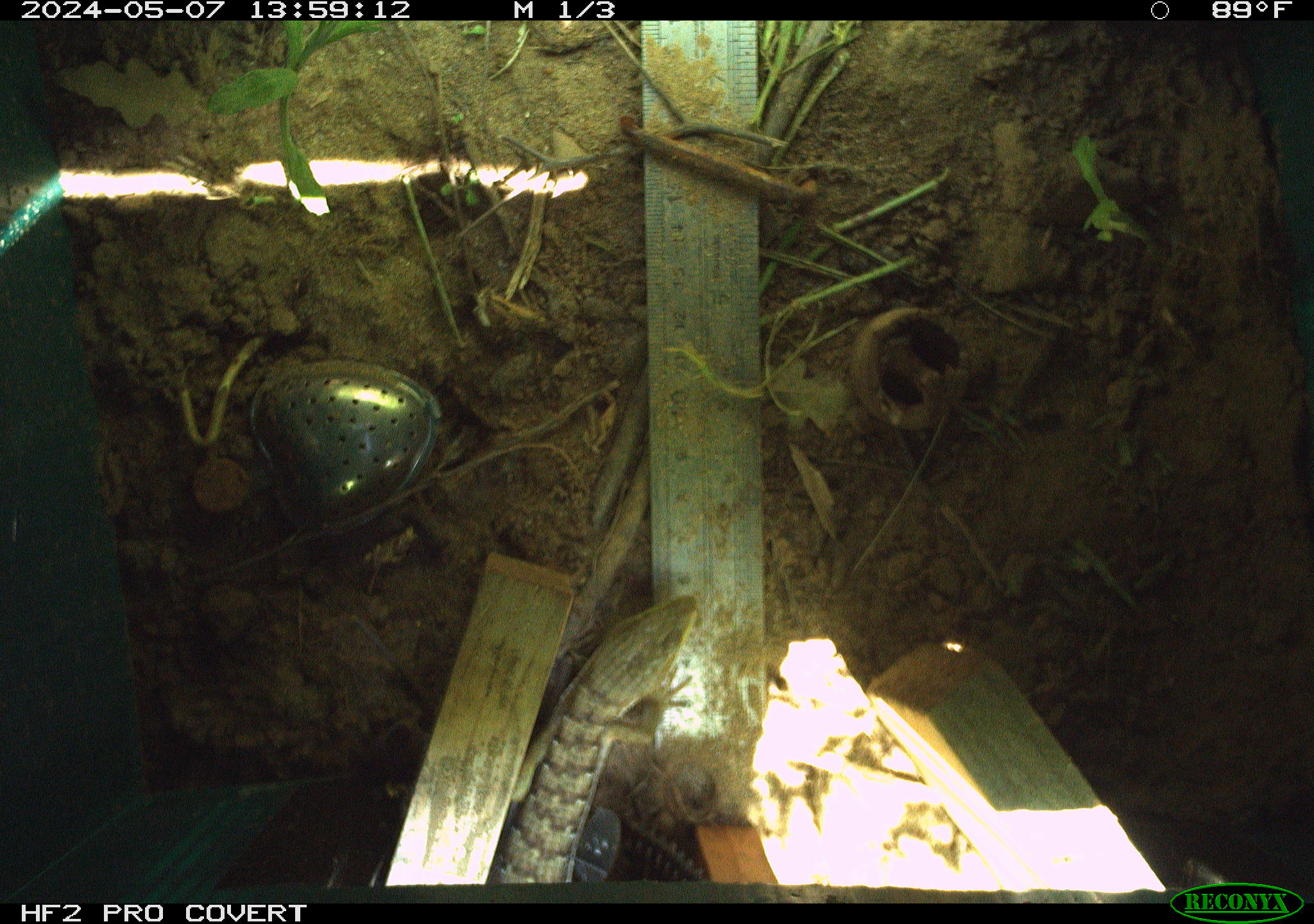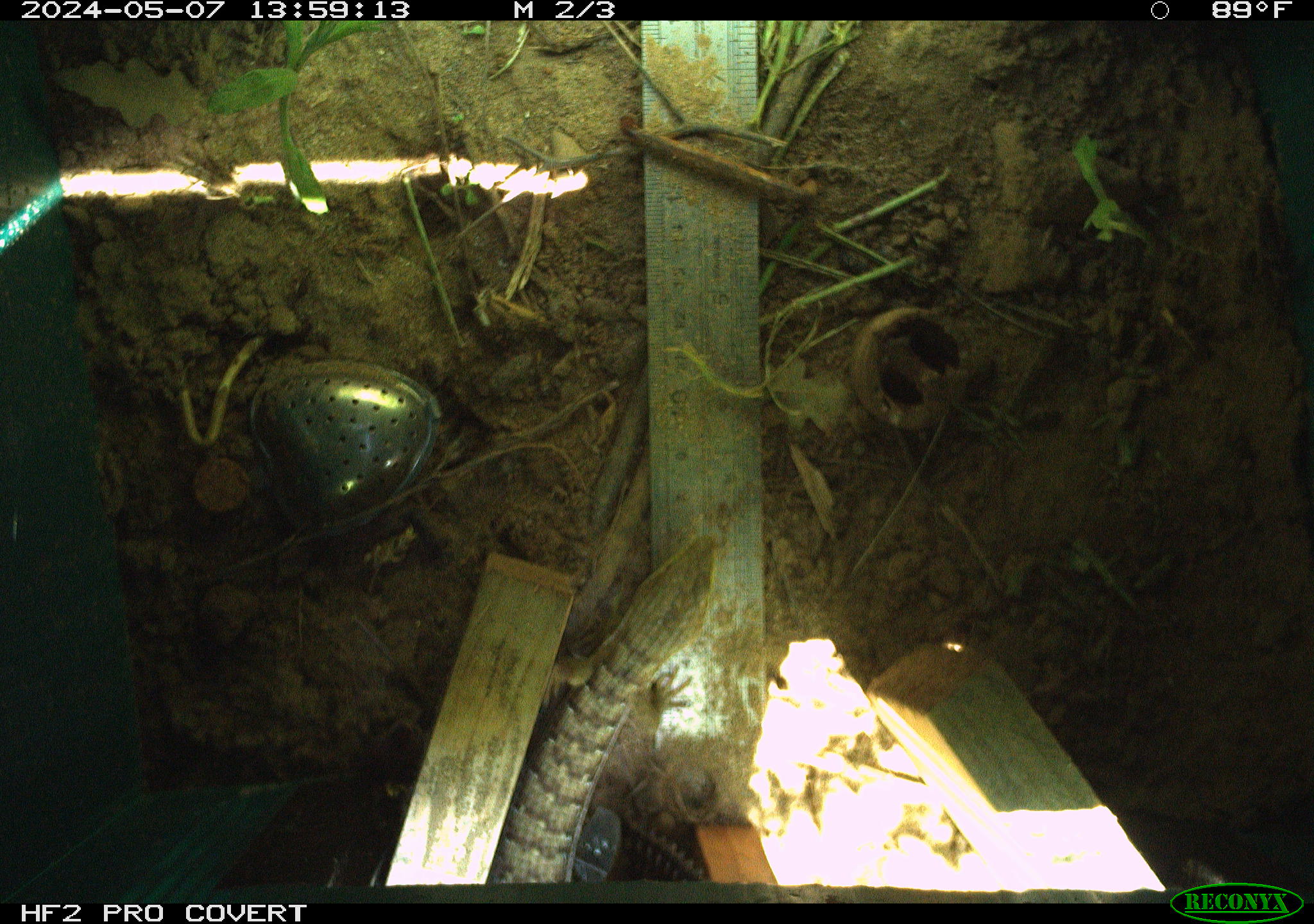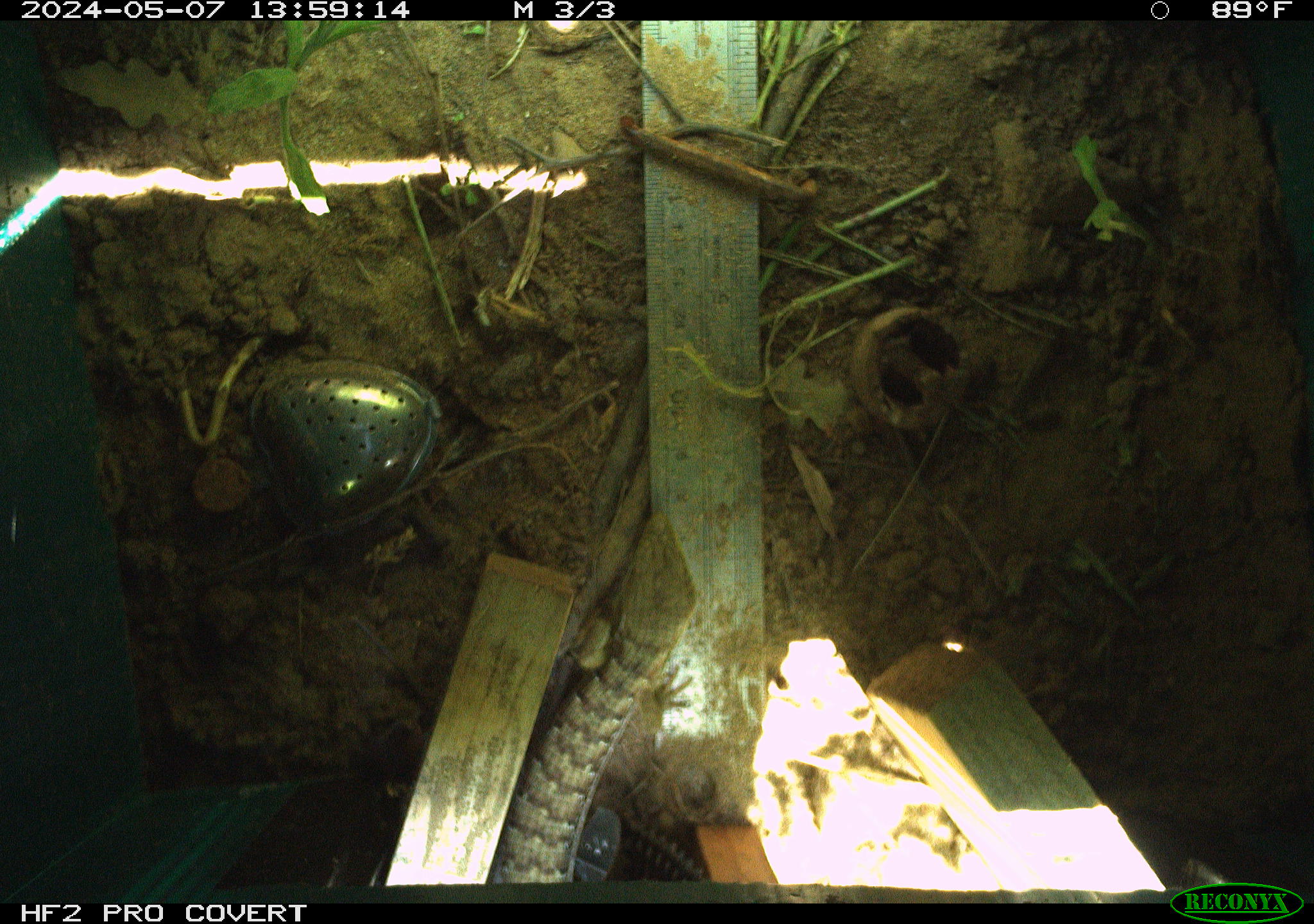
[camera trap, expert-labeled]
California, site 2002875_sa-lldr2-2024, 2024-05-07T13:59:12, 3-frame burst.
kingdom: Animalia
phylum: Chordata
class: Reptilia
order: Squamata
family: Anguidae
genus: Elgaria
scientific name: Elgaria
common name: alligator lizards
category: elgaria species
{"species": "elgaria species (alligator lizards) (Elgaria)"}